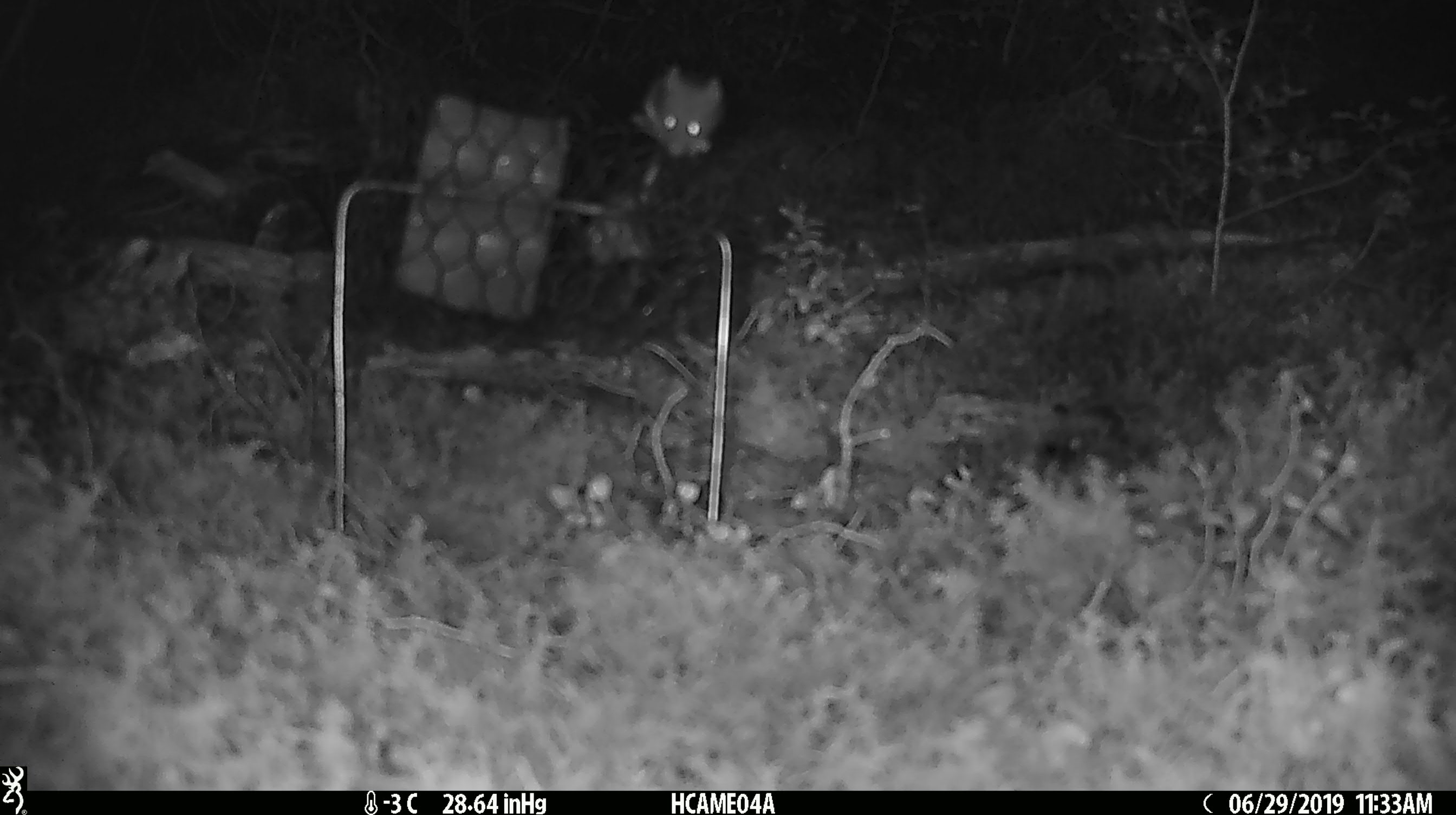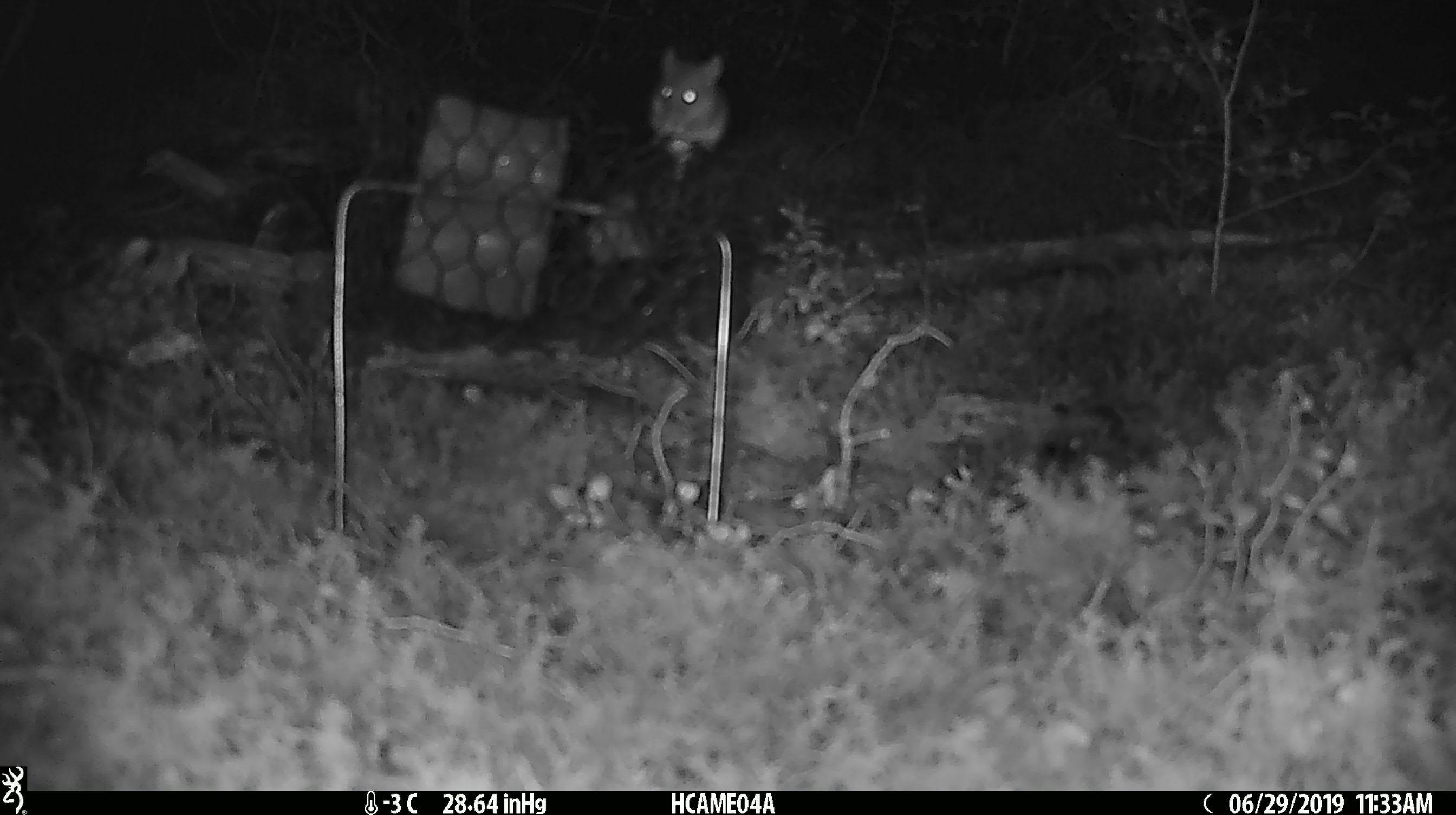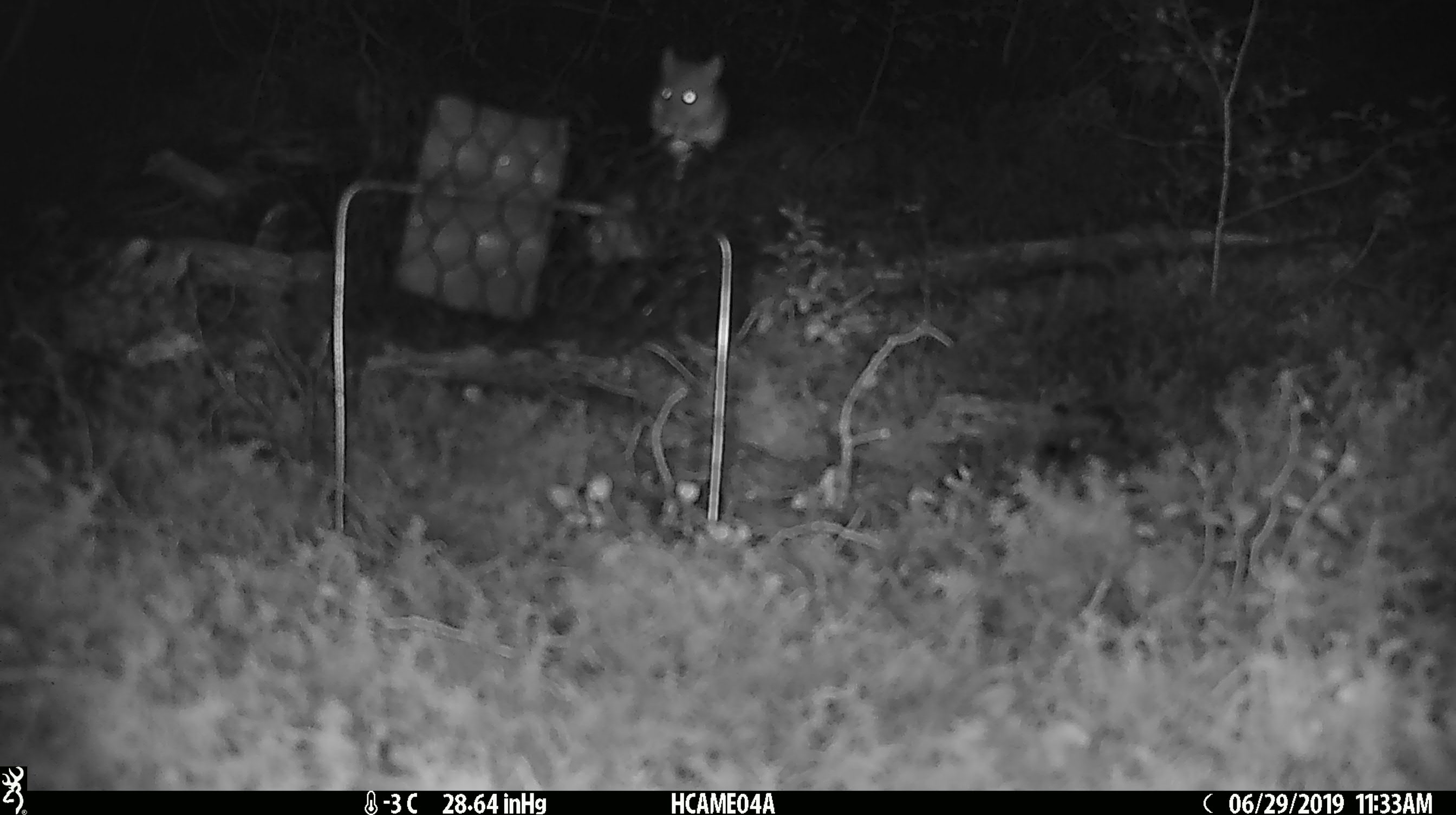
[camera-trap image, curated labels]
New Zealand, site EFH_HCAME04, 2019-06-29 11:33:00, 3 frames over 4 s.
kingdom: Animalia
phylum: Chordata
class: Mammalia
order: Rodentia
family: Muridae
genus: Mus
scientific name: Mus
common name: mouse